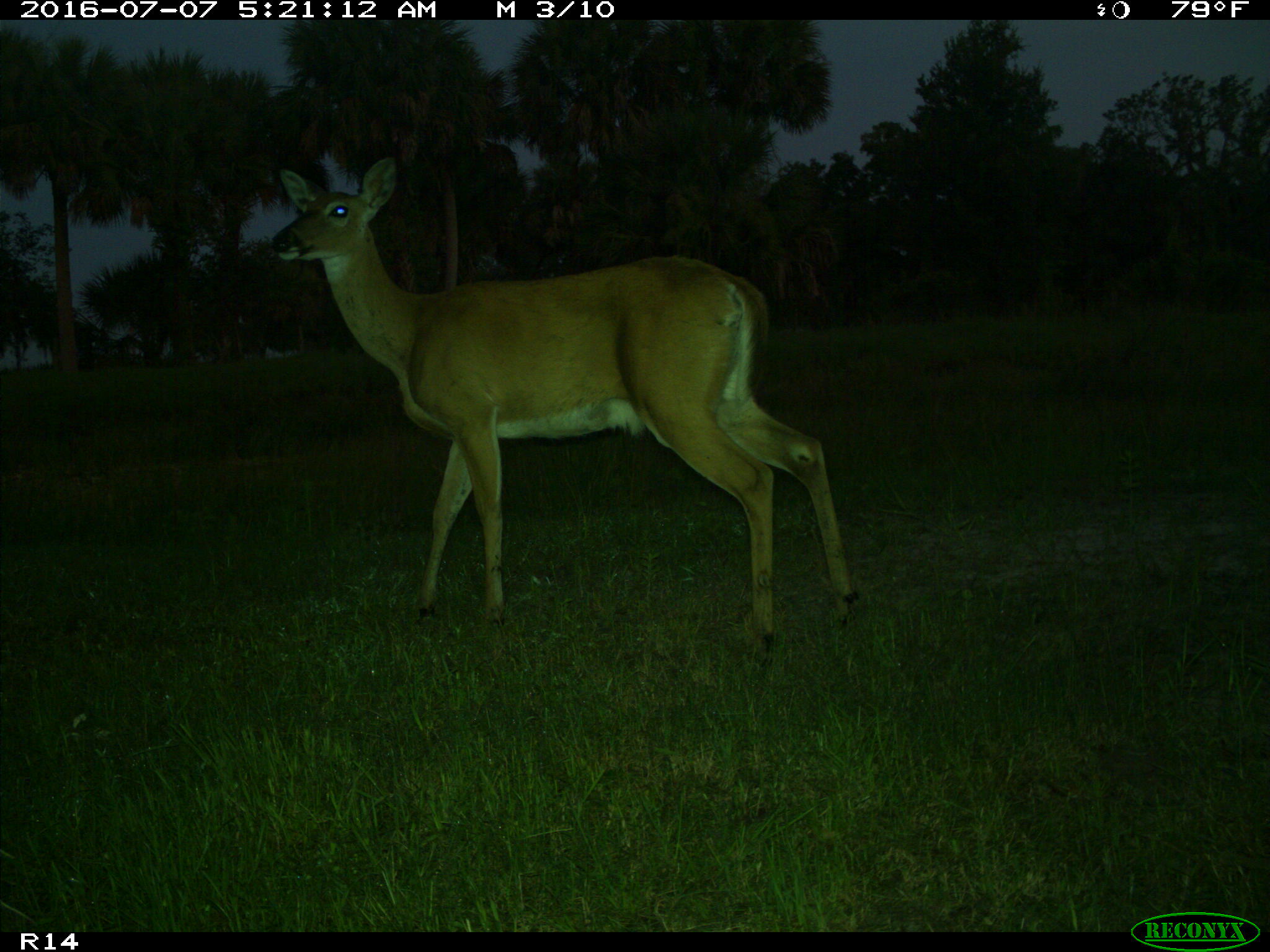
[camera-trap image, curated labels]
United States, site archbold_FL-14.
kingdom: Animalia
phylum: Chordata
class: Mammalia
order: Artiodactyla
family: Cervidae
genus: Odocoileus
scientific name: Odocoileus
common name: deer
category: unidentified deer